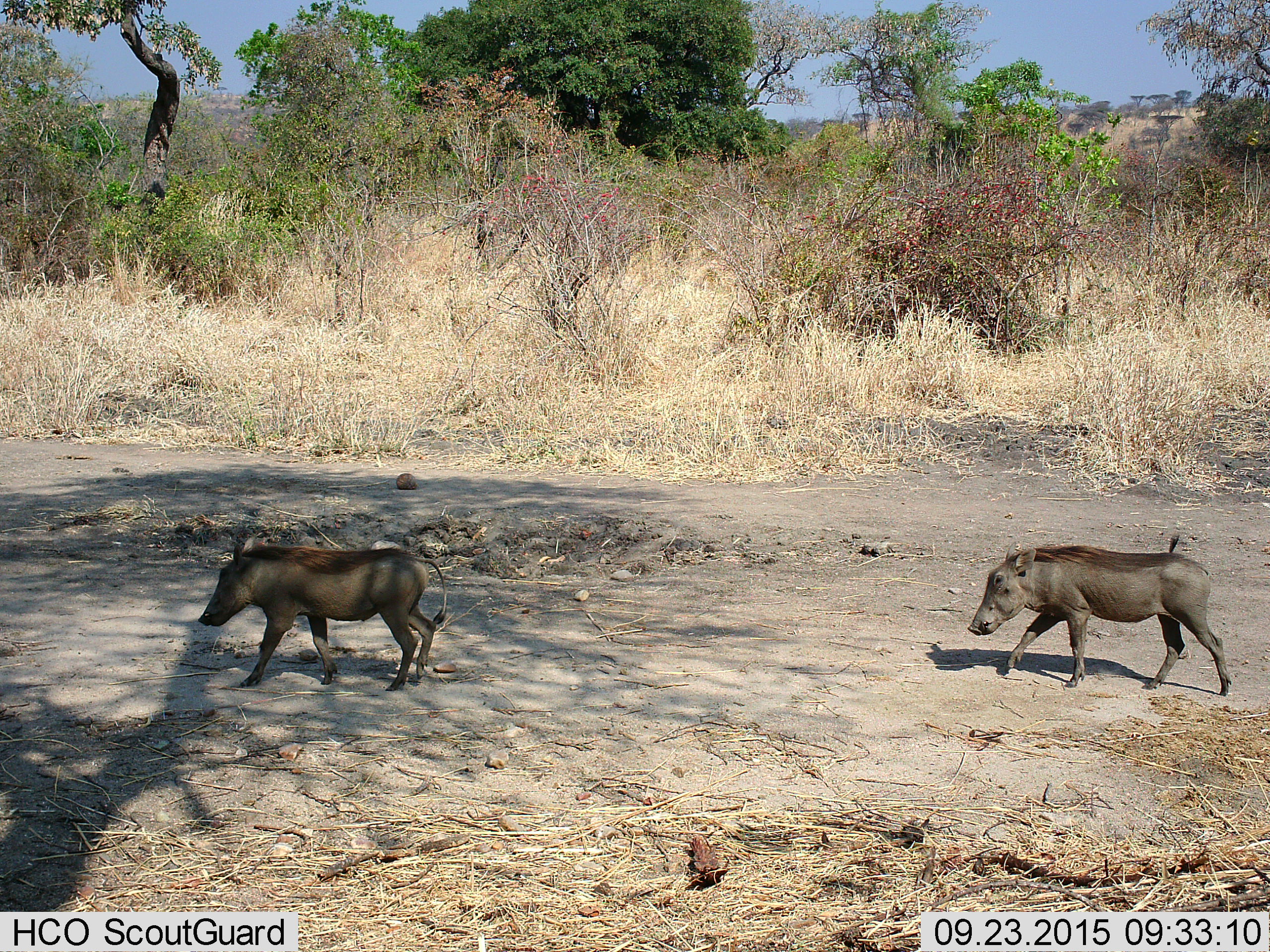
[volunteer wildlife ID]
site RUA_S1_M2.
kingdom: Animalia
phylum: Chordata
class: Mammalia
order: Artiodactyla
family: Suidae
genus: Phacochoerus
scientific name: Phacochoerus africanus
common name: warthog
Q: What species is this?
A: Warthog (Phacochoerus africanus).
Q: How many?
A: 2.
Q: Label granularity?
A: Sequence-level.